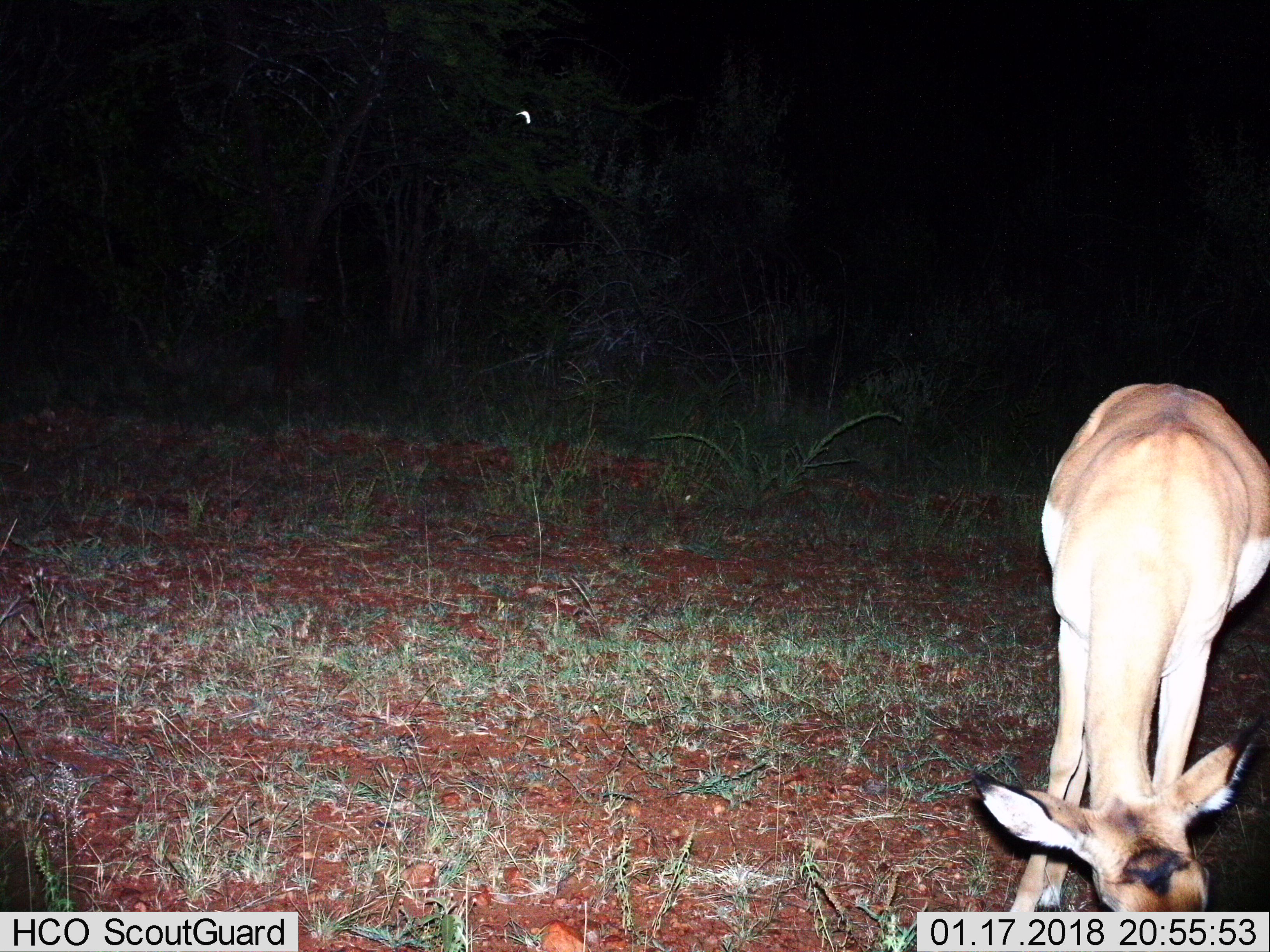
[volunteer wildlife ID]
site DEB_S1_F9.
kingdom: Animalia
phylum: Chordata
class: Mammalia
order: Artiodactyla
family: Bovidae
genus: Aepyceros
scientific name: Aepyceros melampus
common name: impala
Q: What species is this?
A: Impala (Aepyceros melampus).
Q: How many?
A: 1.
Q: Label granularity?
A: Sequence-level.